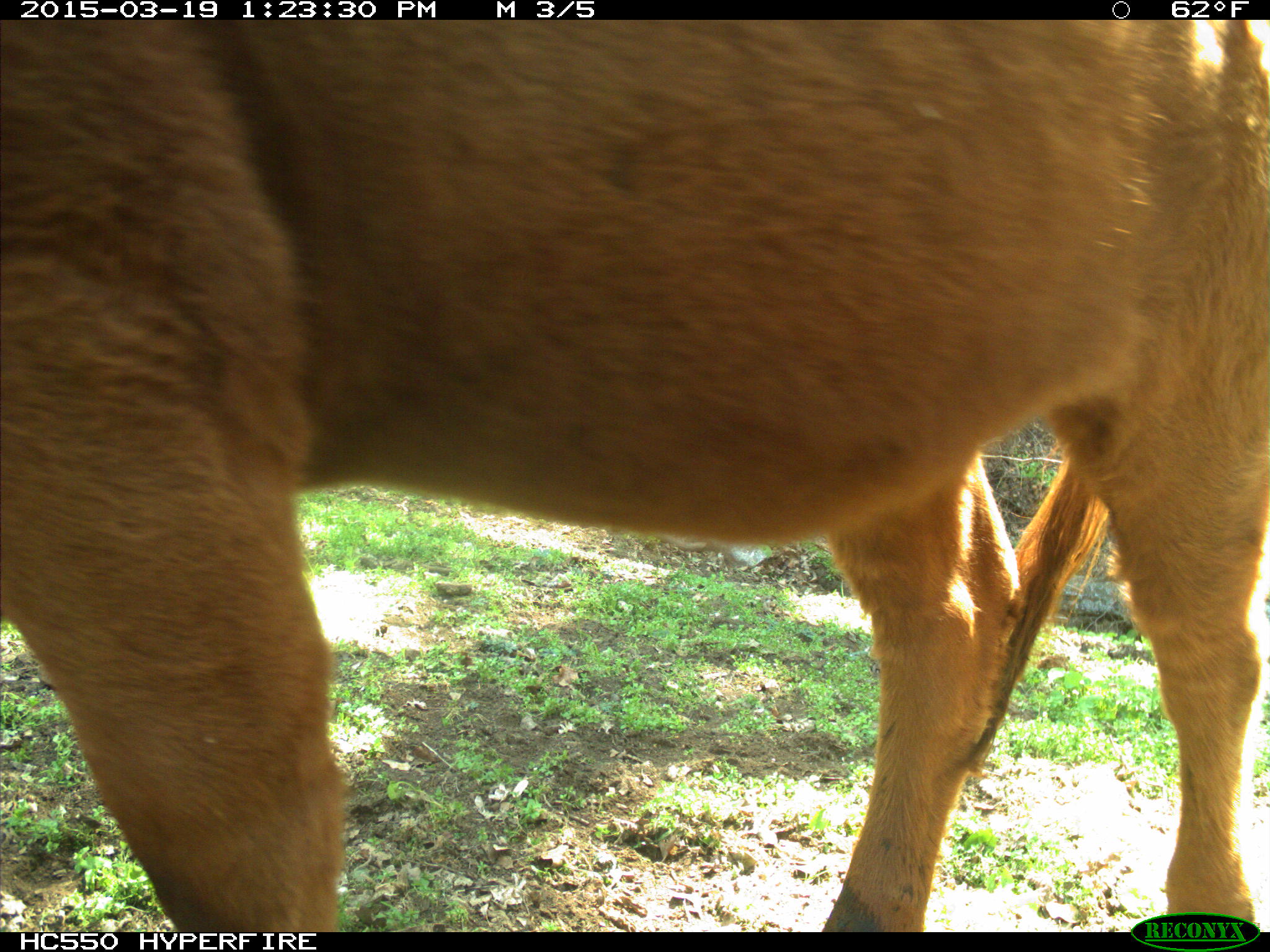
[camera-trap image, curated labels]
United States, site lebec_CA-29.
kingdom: Animalia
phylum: Chordata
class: Mammalia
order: Artiodactyla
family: Bovidae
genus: Bos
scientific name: Bos taurus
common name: domestic cow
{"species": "Bos taurus (domestic cow)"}